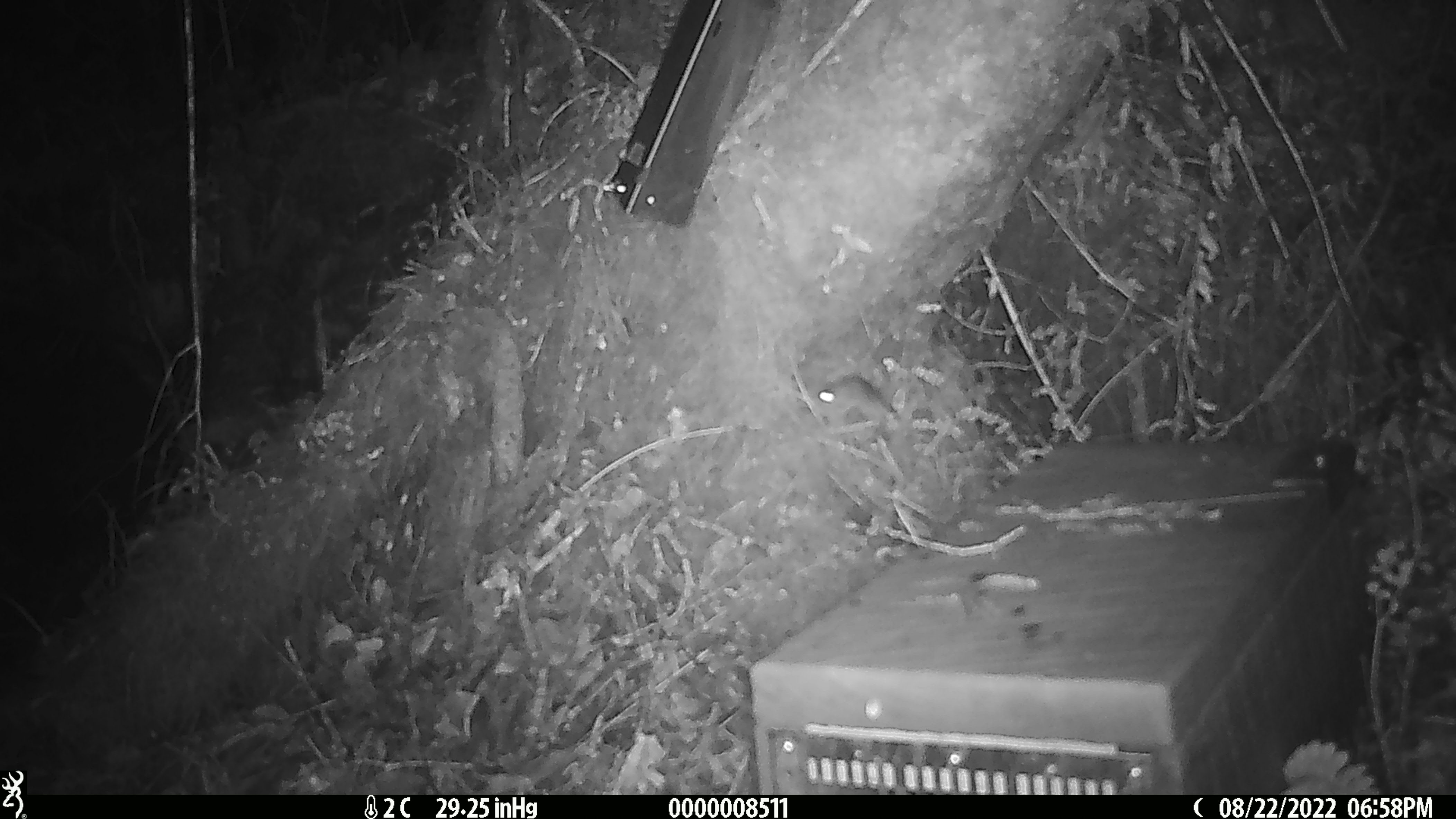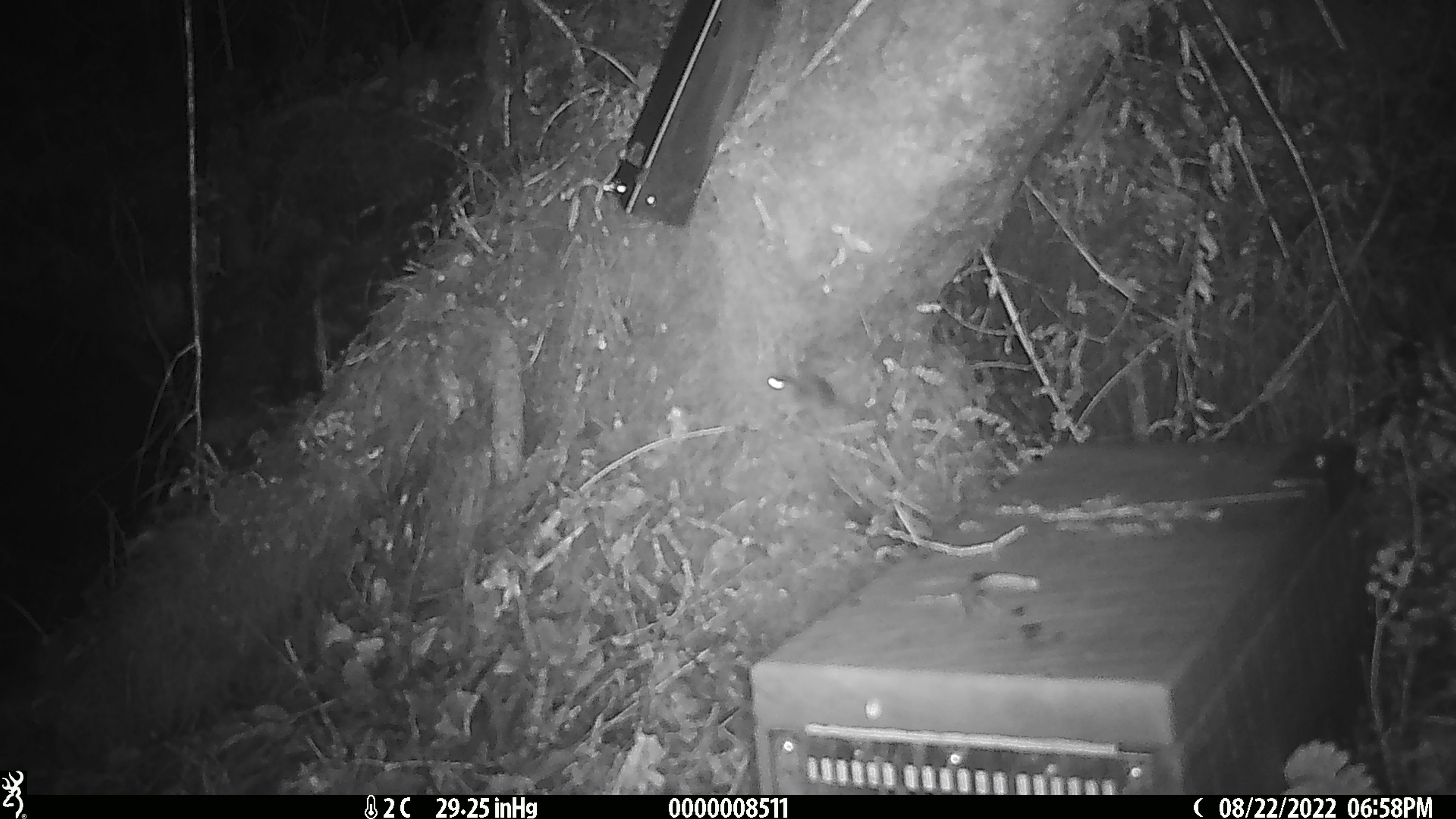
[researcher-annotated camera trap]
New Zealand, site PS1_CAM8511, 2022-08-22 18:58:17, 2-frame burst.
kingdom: Animalia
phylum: Chordata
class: Mammalia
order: Rodentia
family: Muridae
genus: Mus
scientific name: Mus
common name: mouse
Mouse (Mus).